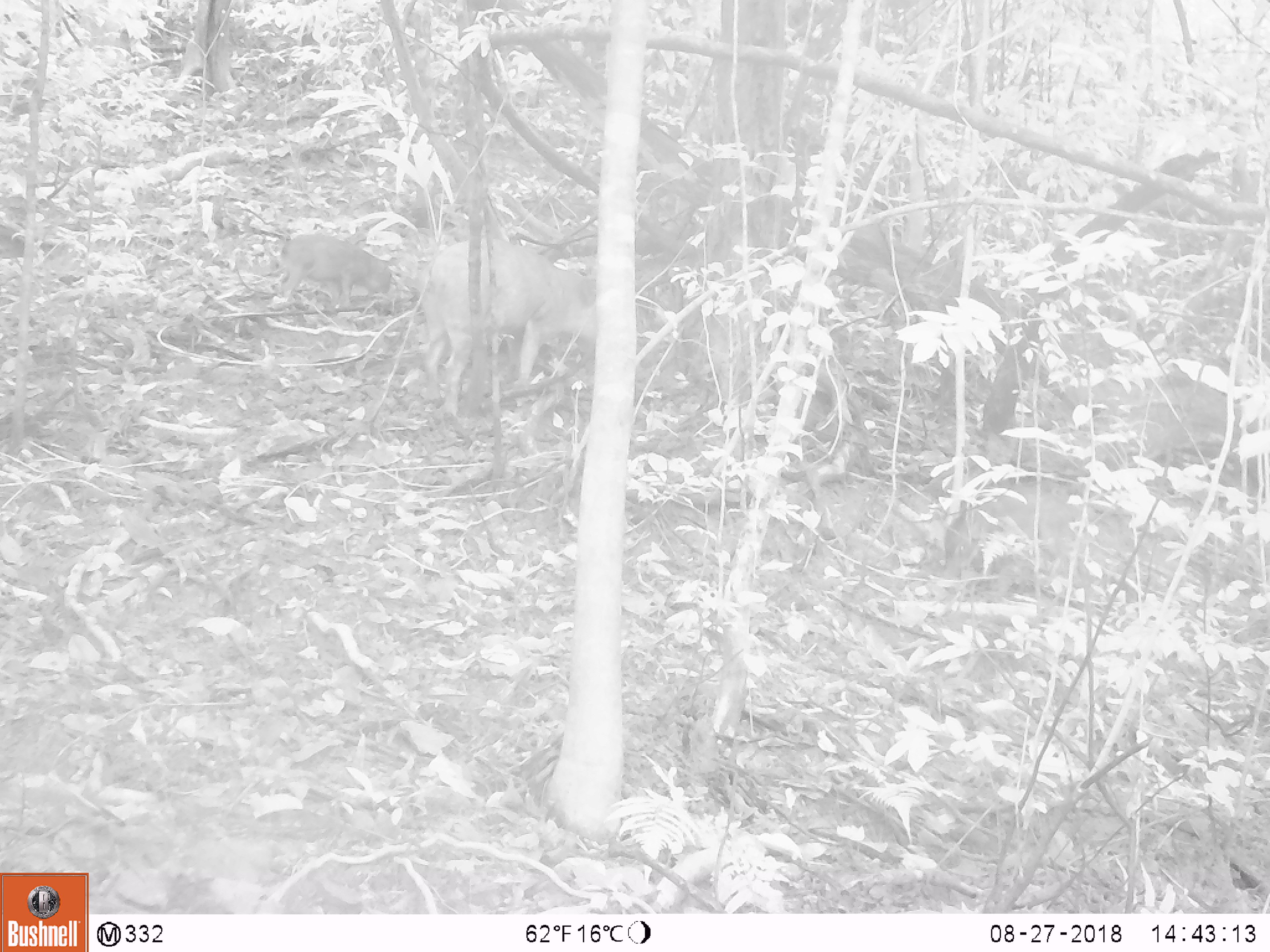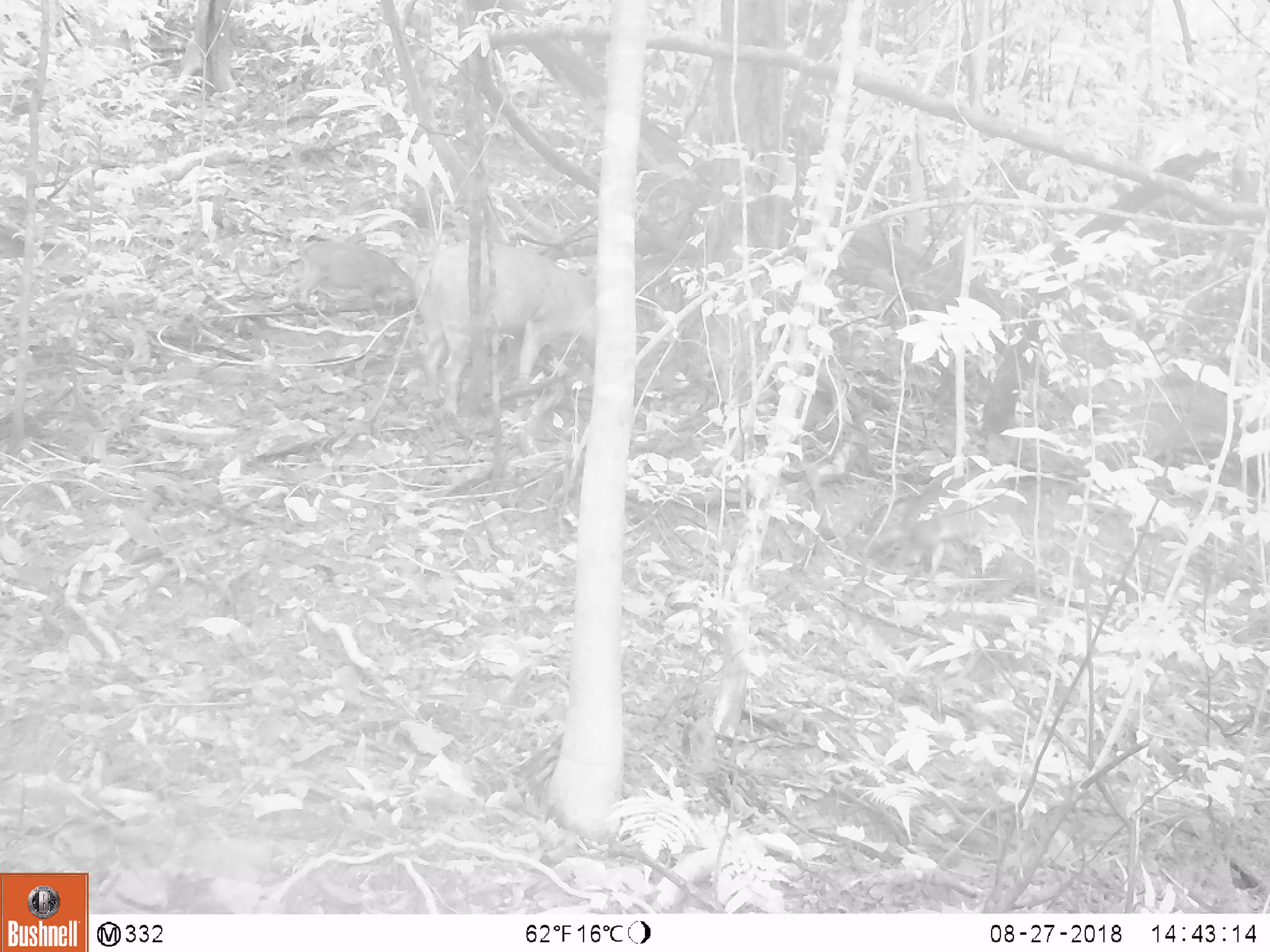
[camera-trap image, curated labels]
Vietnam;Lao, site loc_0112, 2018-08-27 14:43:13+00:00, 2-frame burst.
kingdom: Animalia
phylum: Chordata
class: Mammalia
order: Artiodactyla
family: Suidae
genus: Sus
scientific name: Sus scrofa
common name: eurasian wild pig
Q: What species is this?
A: Eurasian wild pig (Sus scrofa).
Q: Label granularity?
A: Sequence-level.